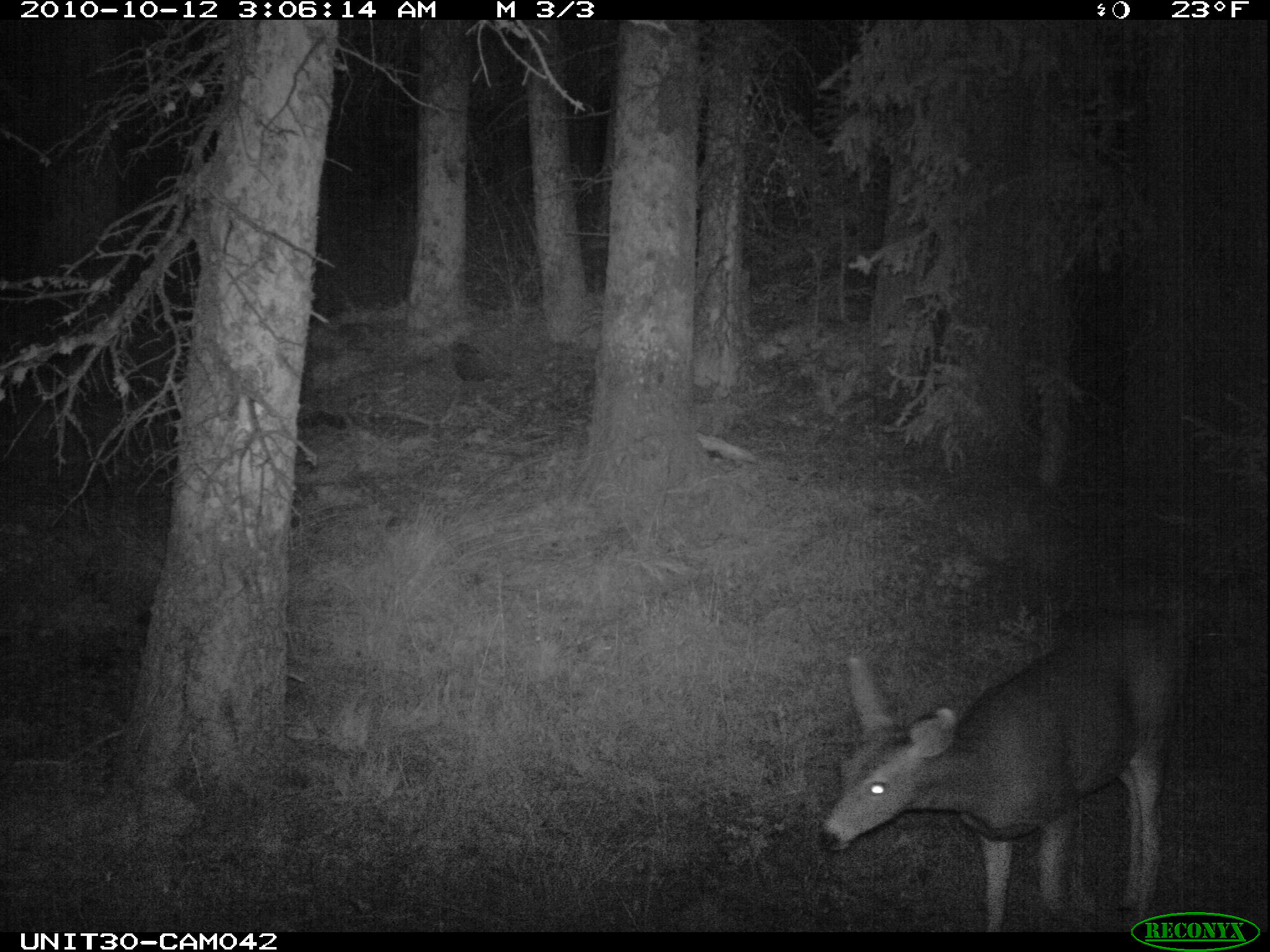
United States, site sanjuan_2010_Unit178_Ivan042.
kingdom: Animalia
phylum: Chordata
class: Mammalia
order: Artiodactyla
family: Cervidae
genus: Odocoileus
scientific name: Odocoileus hemionus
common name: mule deer